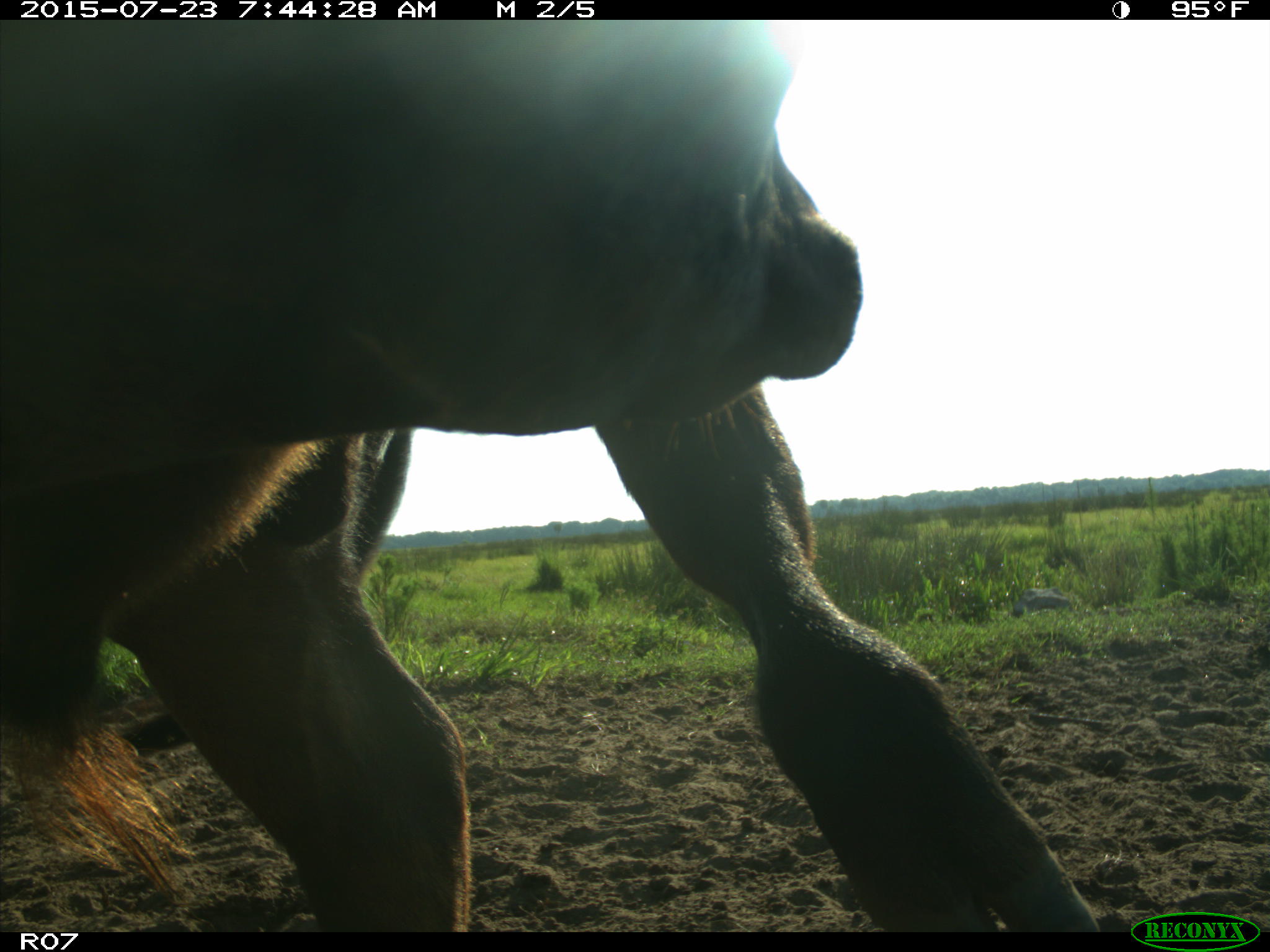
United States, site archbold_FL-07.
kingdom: Animalia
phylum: Chordata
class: Mammalia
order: Artiodactyla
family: Bovidae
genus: Bos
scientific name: Bos taurus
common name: domestic cow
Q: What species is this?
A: Bos taurus (domestic cow).